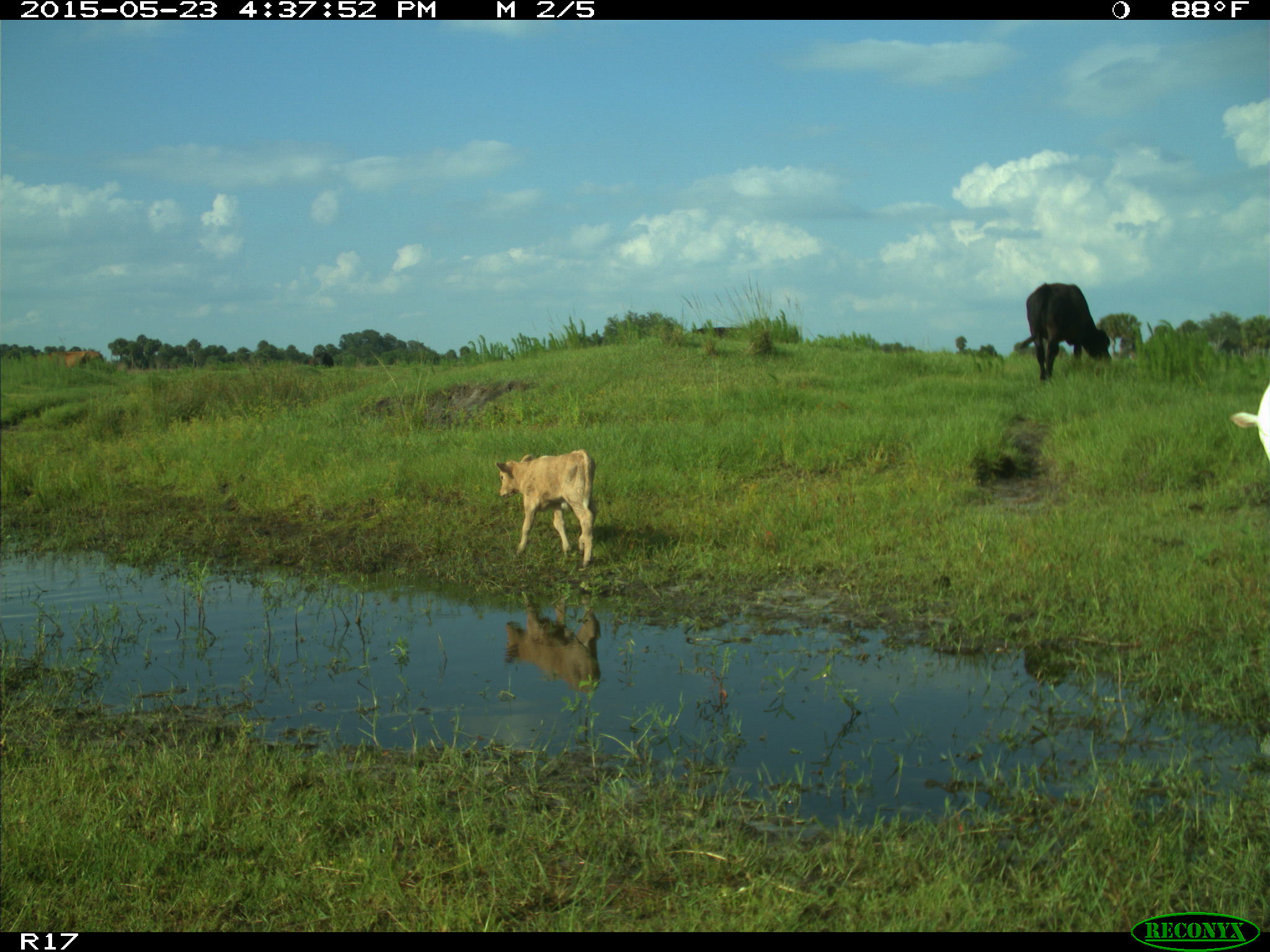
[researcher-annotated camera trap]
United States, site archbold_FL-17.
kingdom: Animalia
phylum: Chordata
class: Mammalia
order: Artiodactyla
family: Bovidae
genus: Bos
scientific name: Bos taurus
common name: domestic cow